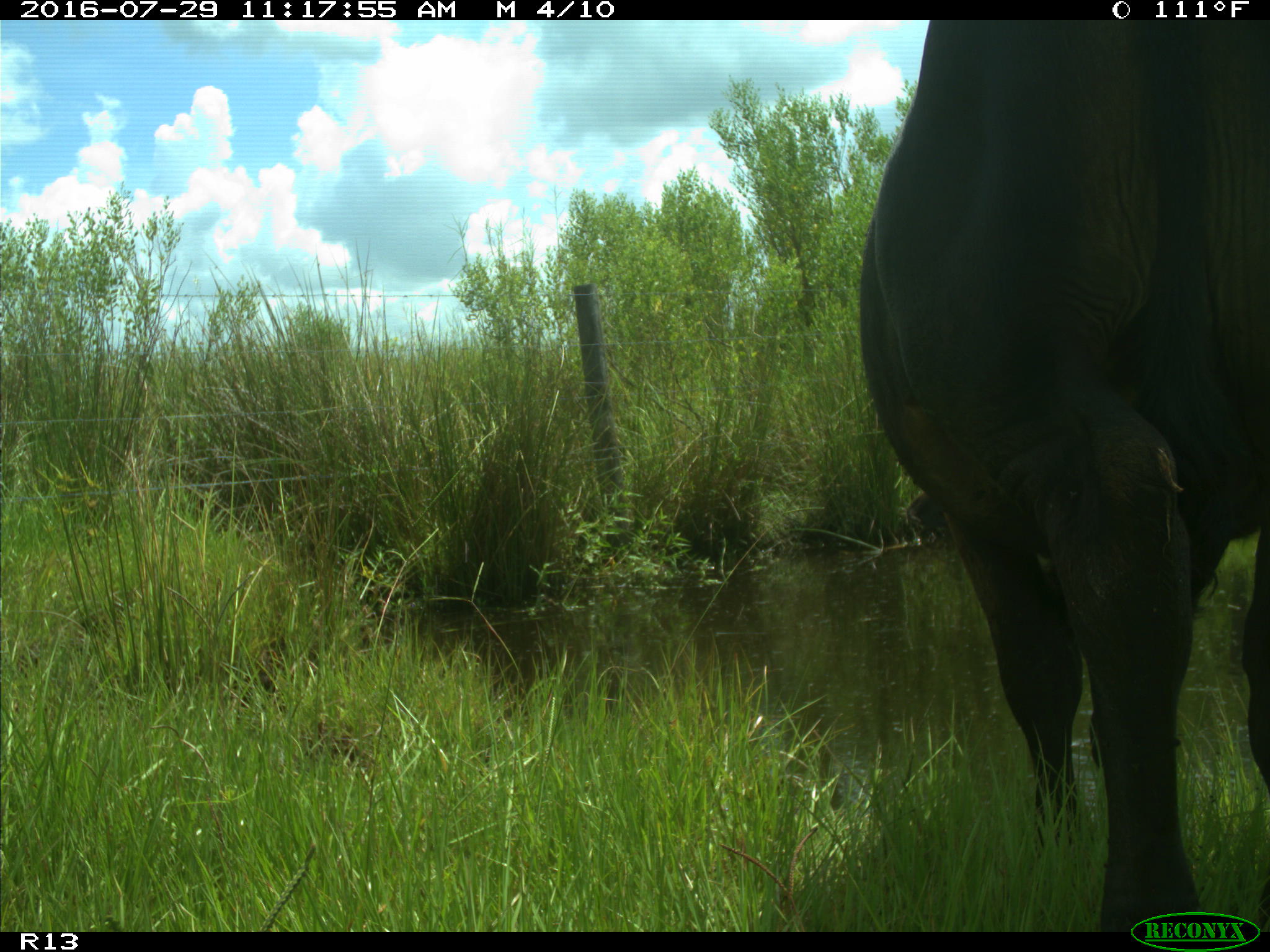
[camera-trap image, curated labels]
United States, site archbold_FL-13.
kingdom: Animalia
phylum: Chordata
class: Mammalia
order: Artiodactyla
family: Bovidae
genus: Bos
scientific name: Bos taurus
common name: domestic cow